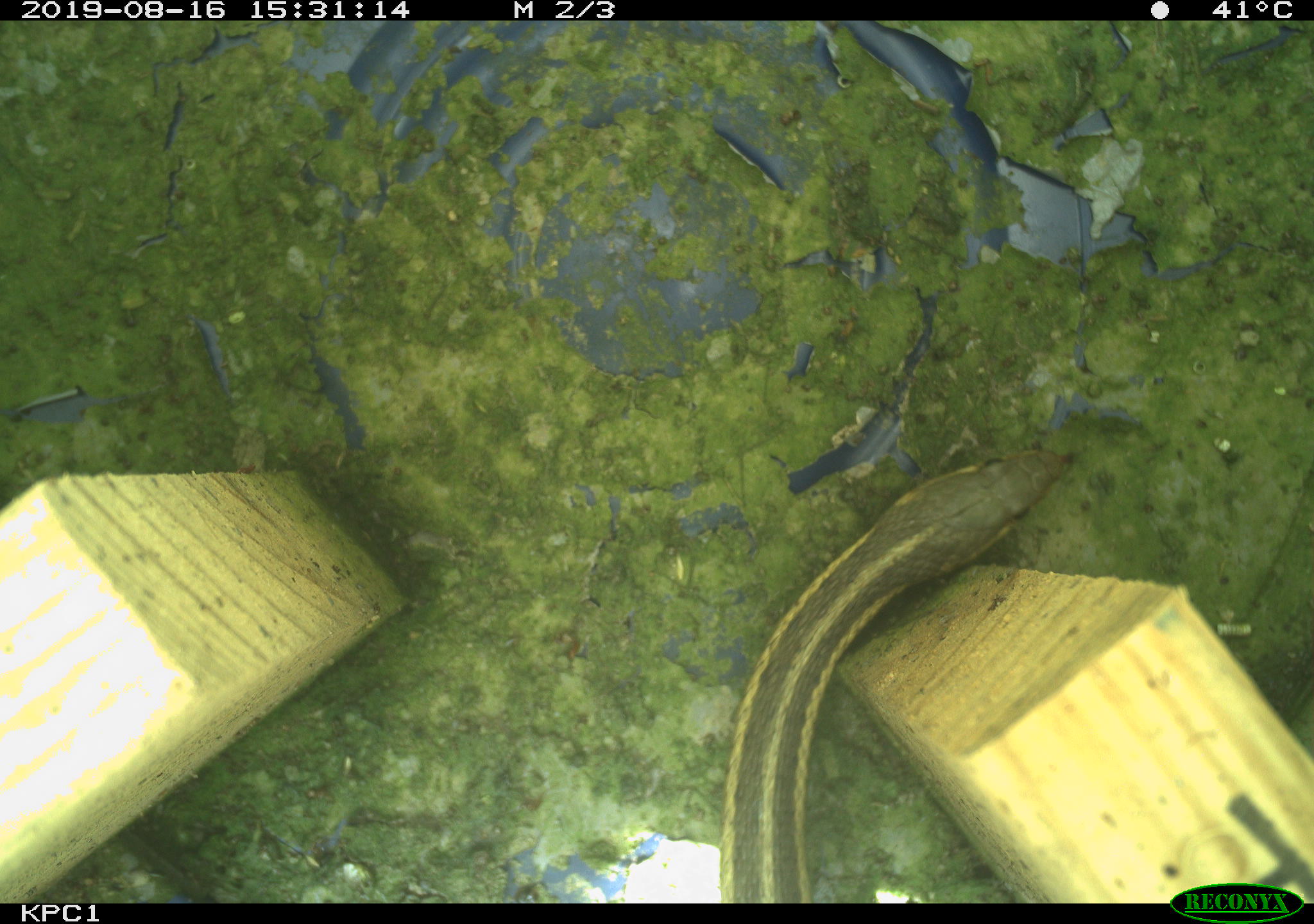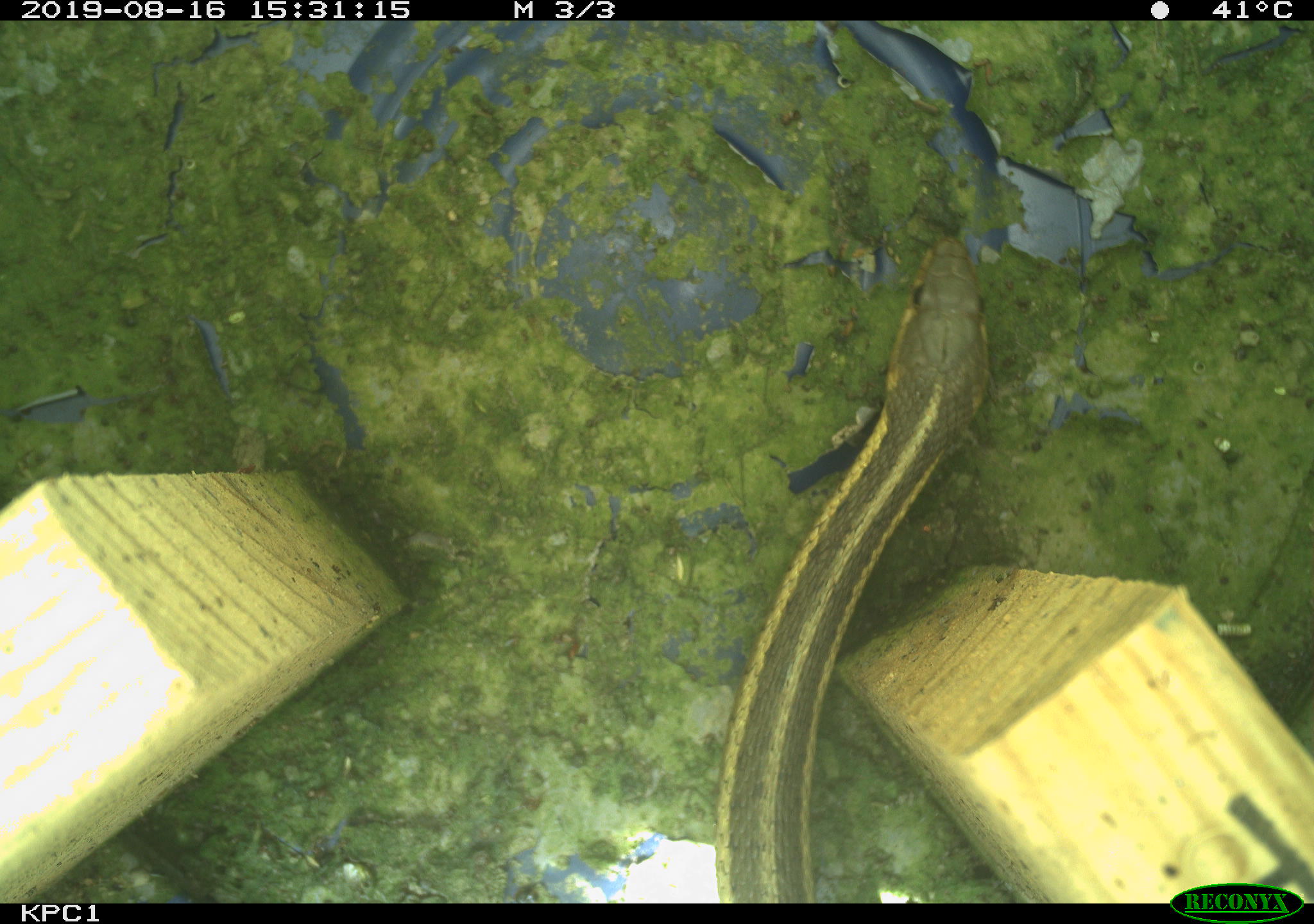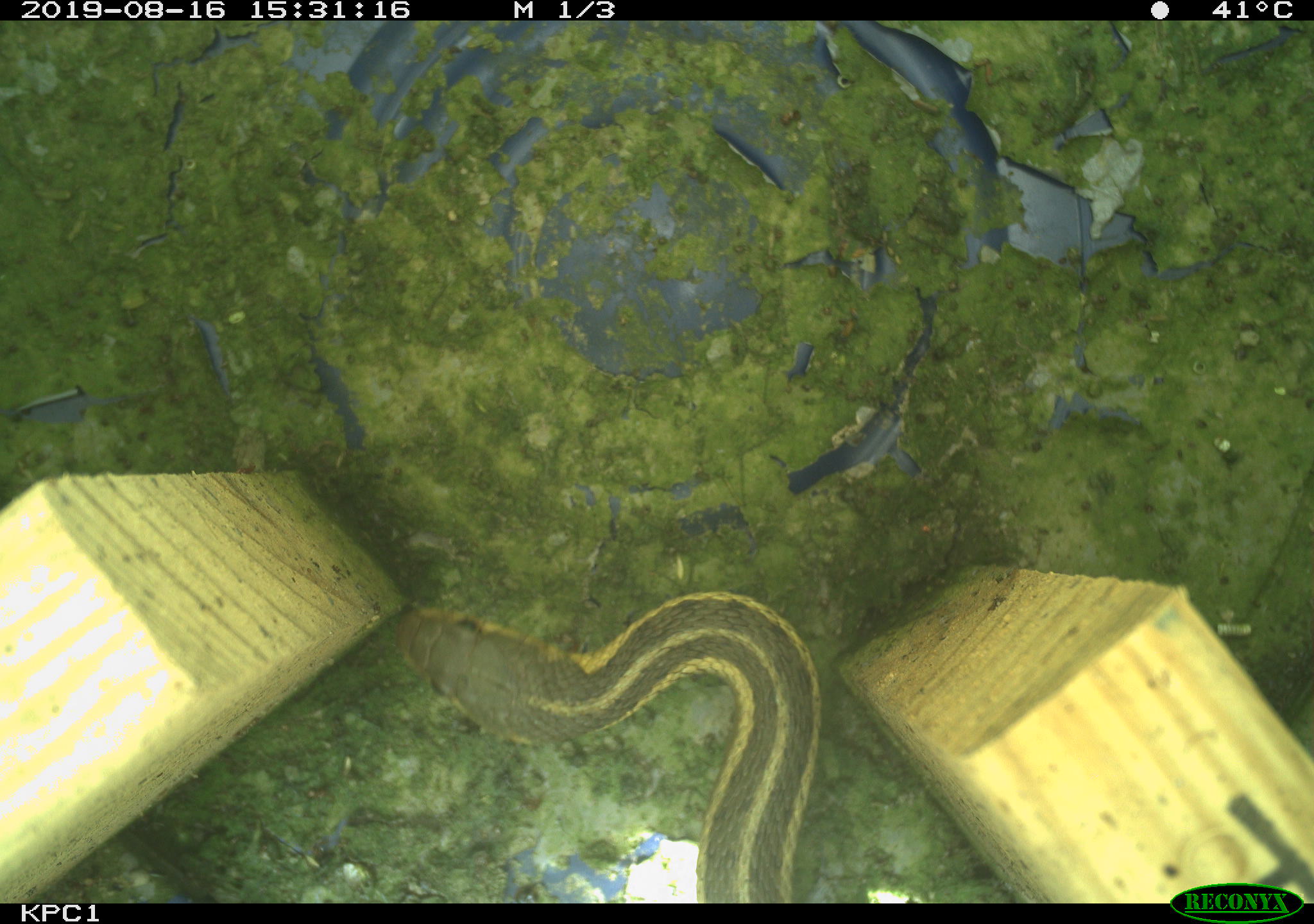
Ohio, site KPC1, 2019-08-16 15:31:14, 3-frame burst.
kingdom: Animalia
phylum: Chordata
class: Reptilia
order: Squamata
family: Colubridae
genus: Thamnophis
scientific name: Thamnophis sirtalis sirtalis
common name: eastern gartersnake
Eastern gartersnake (Thamnophis sirtalis sirtalis).